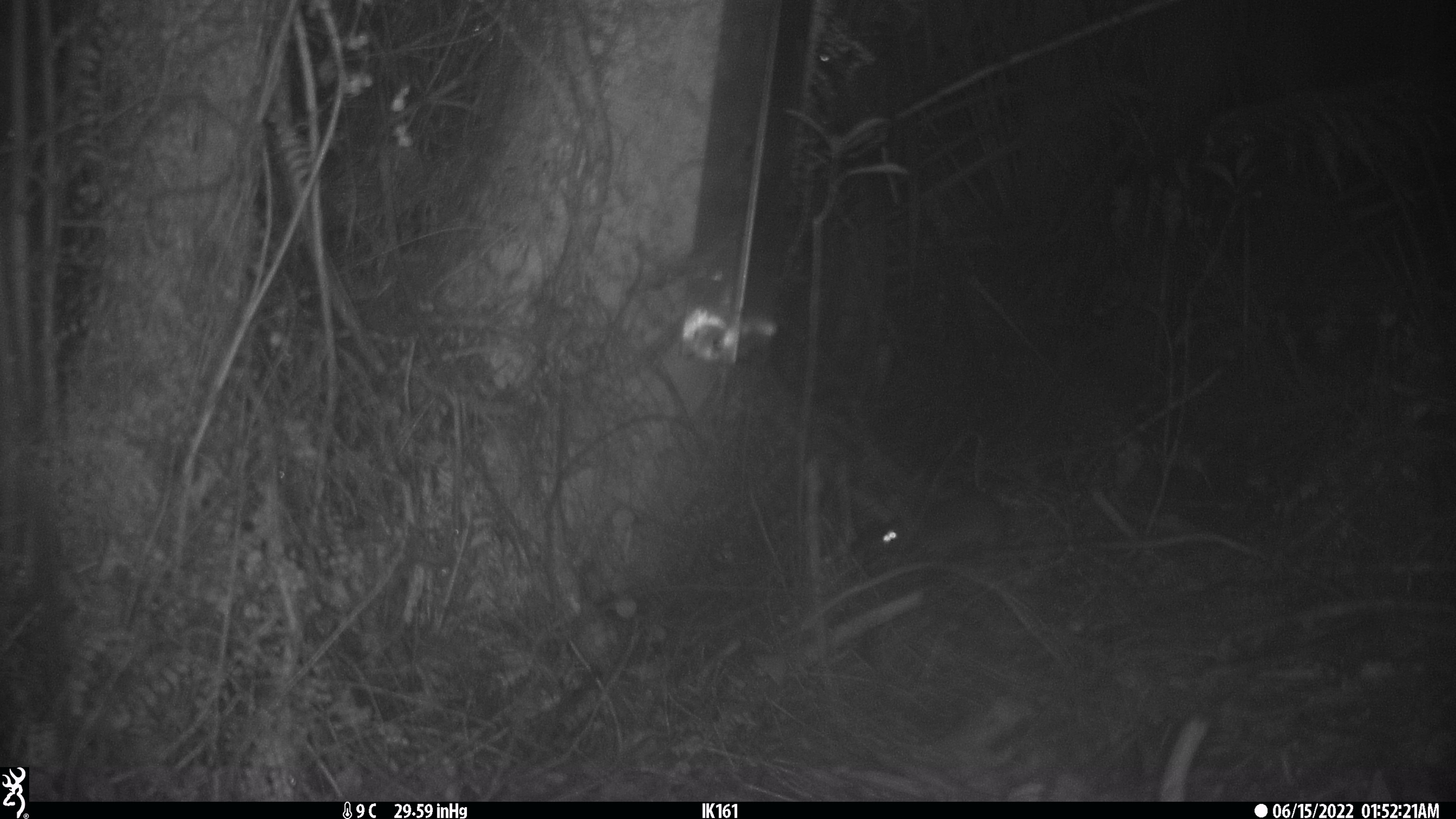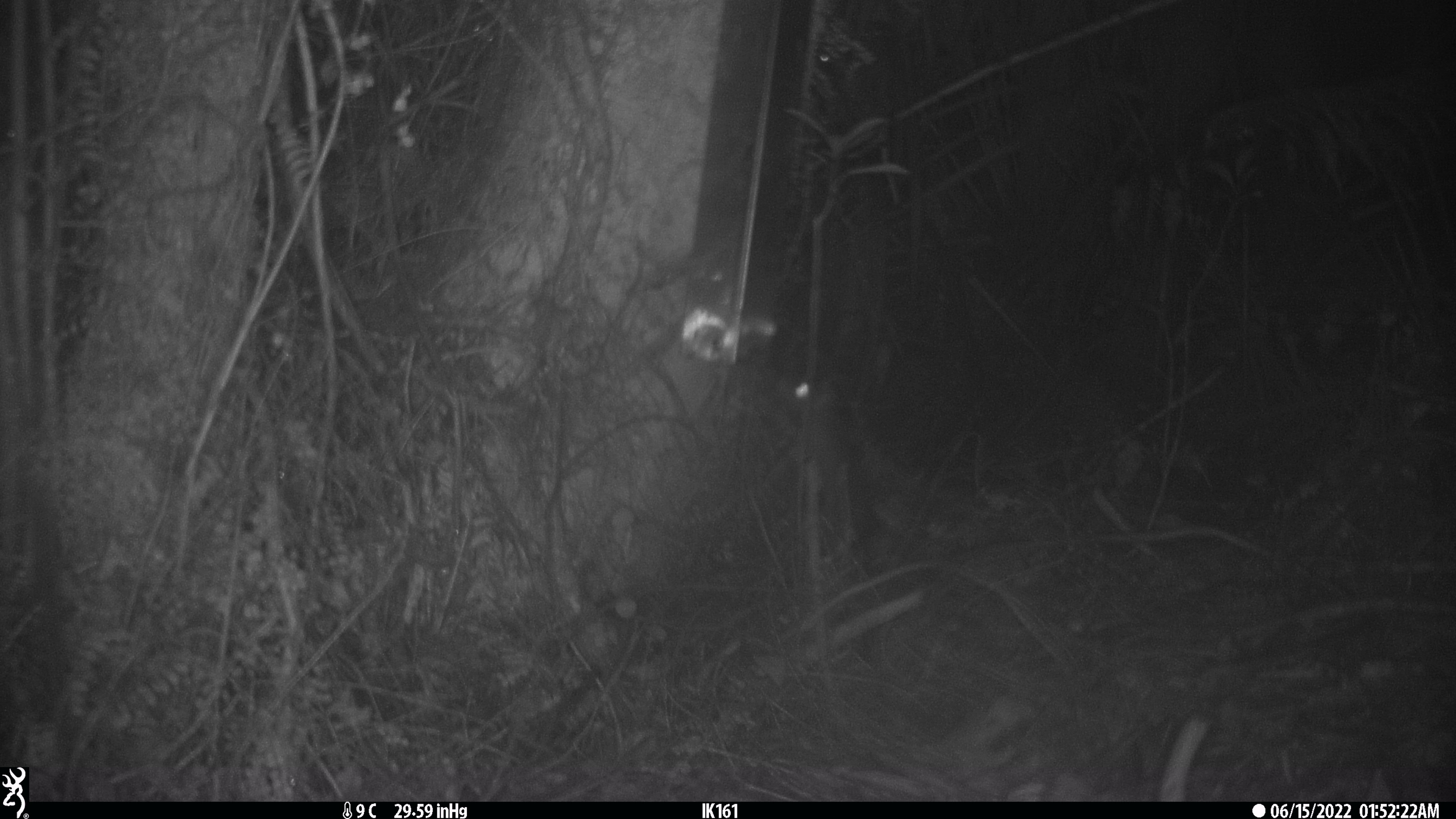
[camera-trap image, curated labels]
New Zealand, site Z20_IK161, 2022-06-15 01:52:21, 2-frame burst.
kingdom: Animalia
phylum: Chordata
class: Mammalia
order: Rodentia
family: Muridae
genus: Rattus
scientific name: Rattus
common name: rat